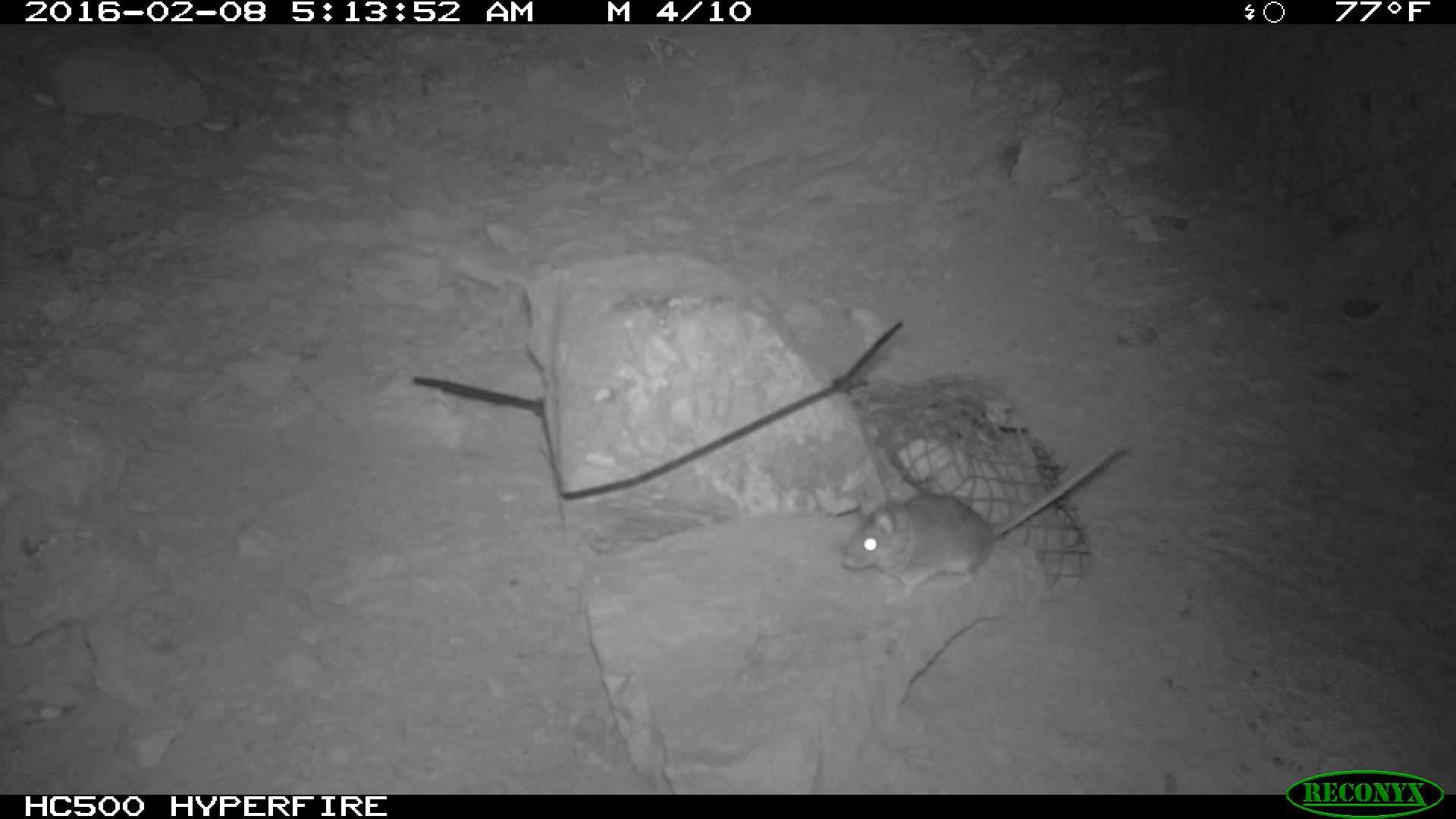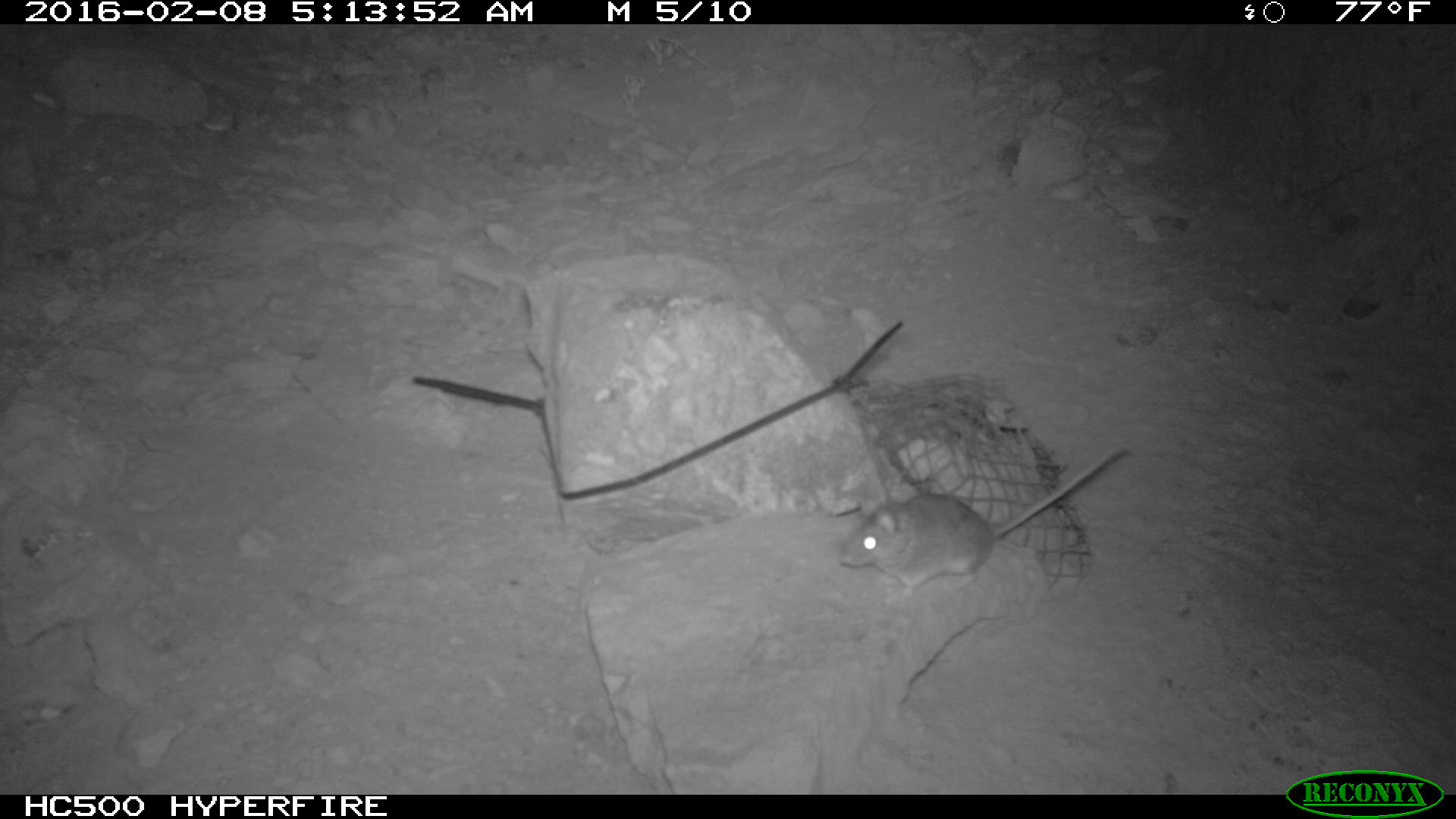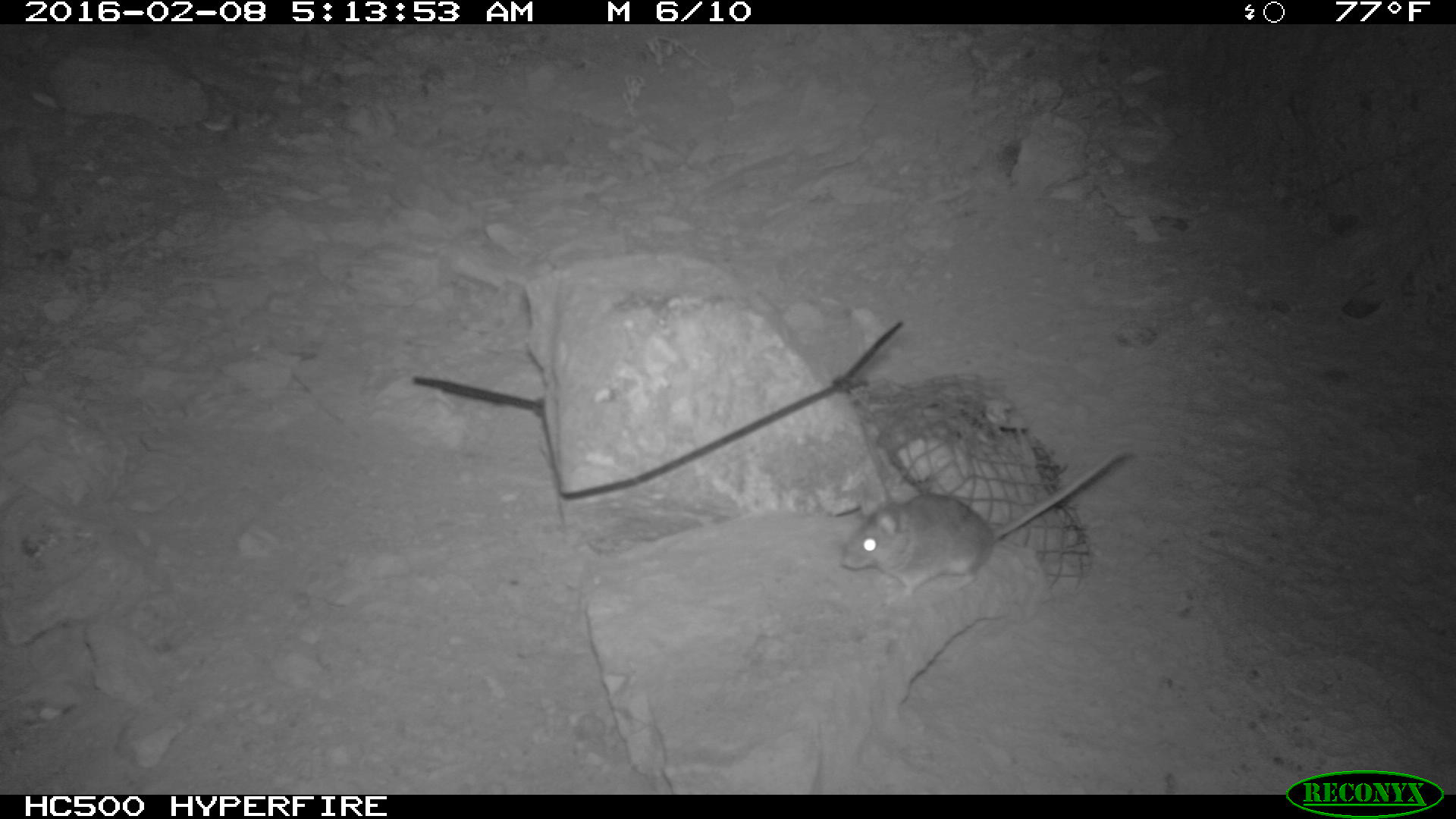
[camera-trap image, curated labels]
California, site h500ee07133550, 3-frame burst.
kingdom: Animalia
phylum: Chordata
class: Mammalia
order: Rodentia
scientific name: Rodentia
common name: rodent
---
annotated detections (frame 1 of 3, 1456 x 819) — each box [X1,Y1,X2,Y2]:
rodent: [843,444,1129,598]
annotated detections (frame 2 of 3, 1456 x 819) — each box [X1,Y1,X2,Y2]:
rodent: [838,437,1134,604]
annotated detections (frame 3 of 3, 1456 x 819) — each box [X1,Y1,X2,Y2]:
rodent: [842,448,1128,597]